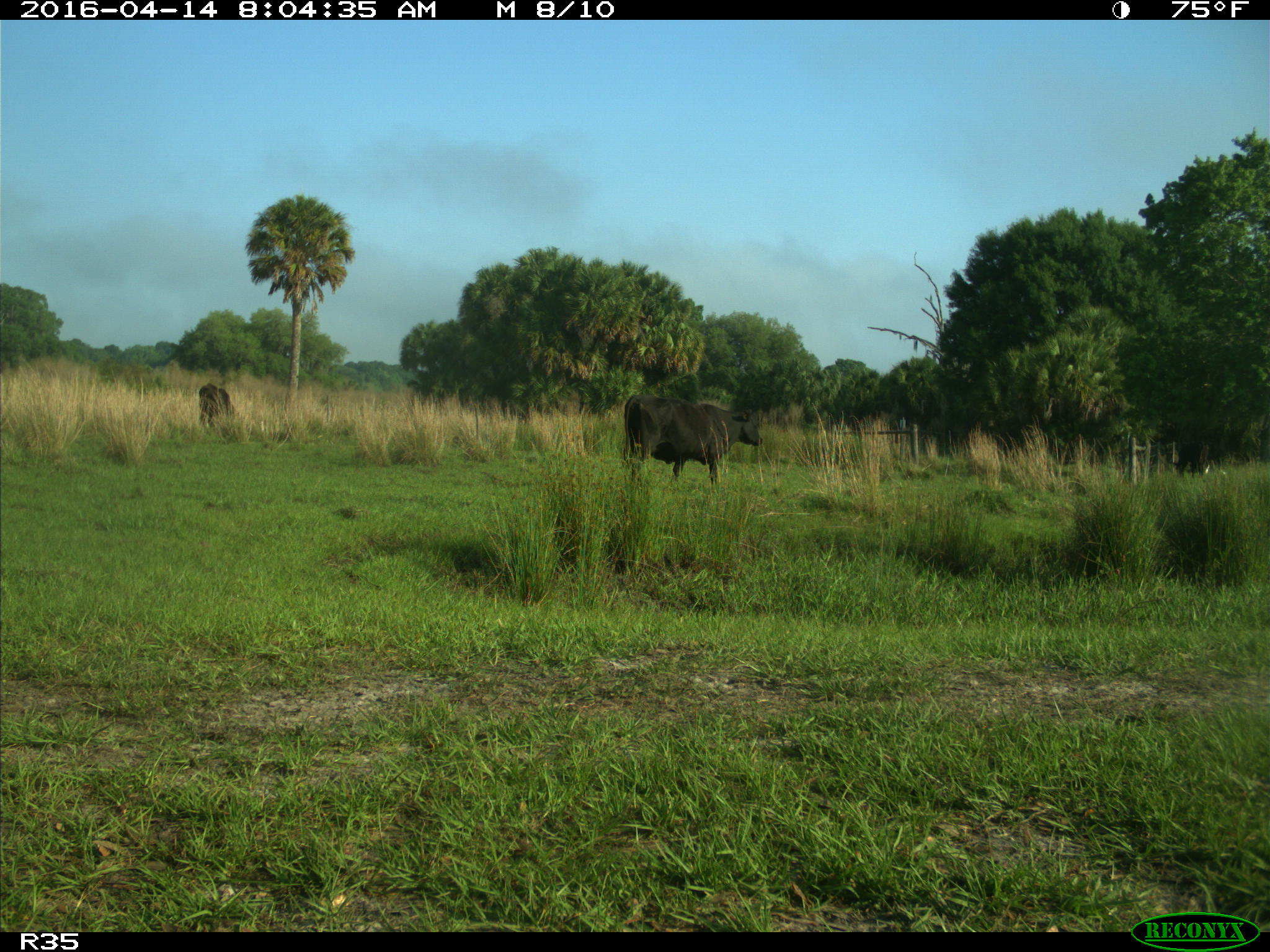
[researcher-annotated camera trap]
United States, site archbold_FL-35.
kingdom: Animalia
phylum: Chordata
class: Mammalia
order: Artiodactyla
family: Bovidae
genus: Bos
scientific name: Bos taurus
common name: domestic cow